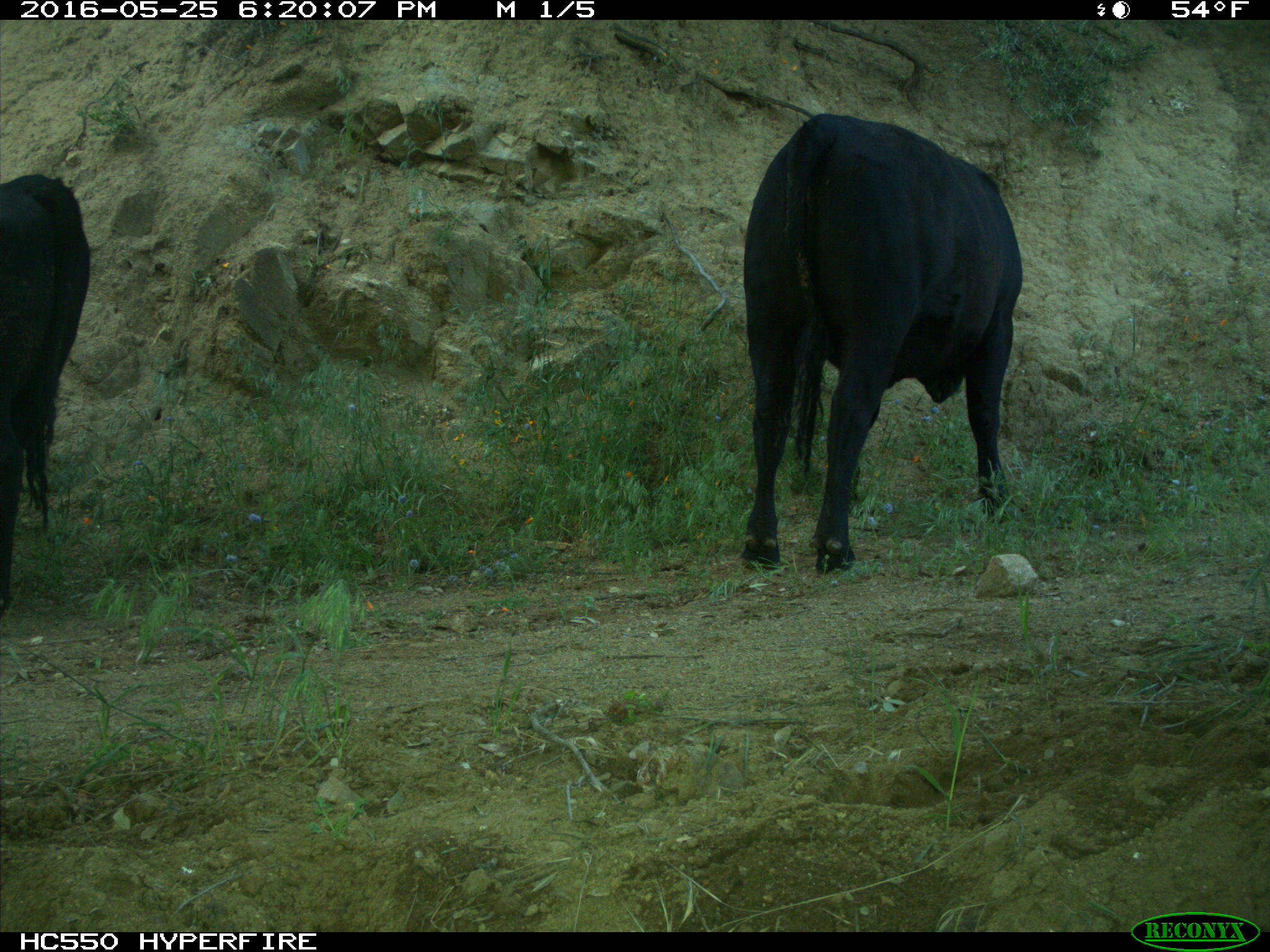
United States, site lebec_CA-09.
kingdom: Animalia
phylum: Chordata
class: Mammalia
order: Artiodactyla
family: Bovidae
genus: Bos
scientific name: Bos taurus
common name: domestic cow